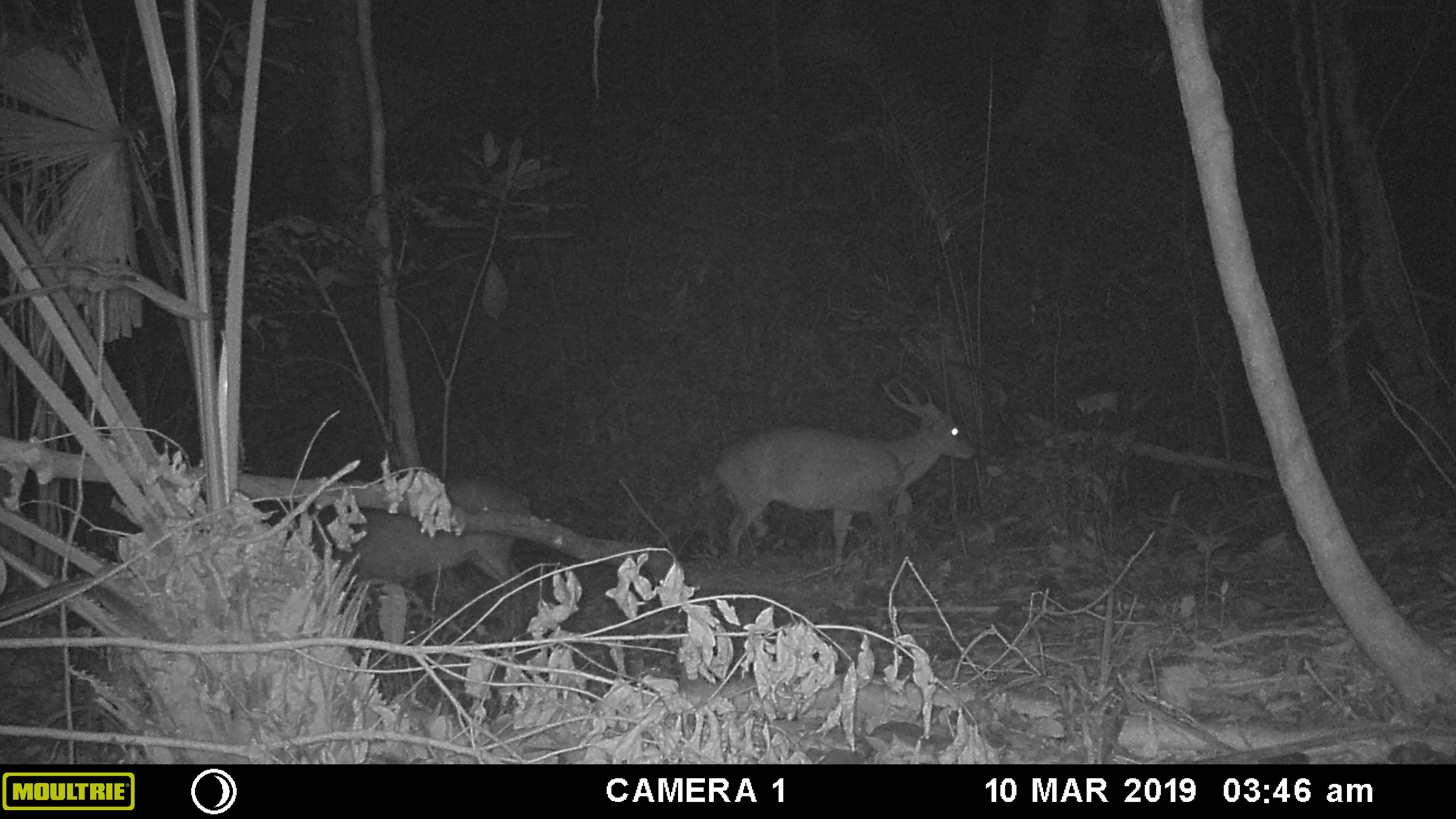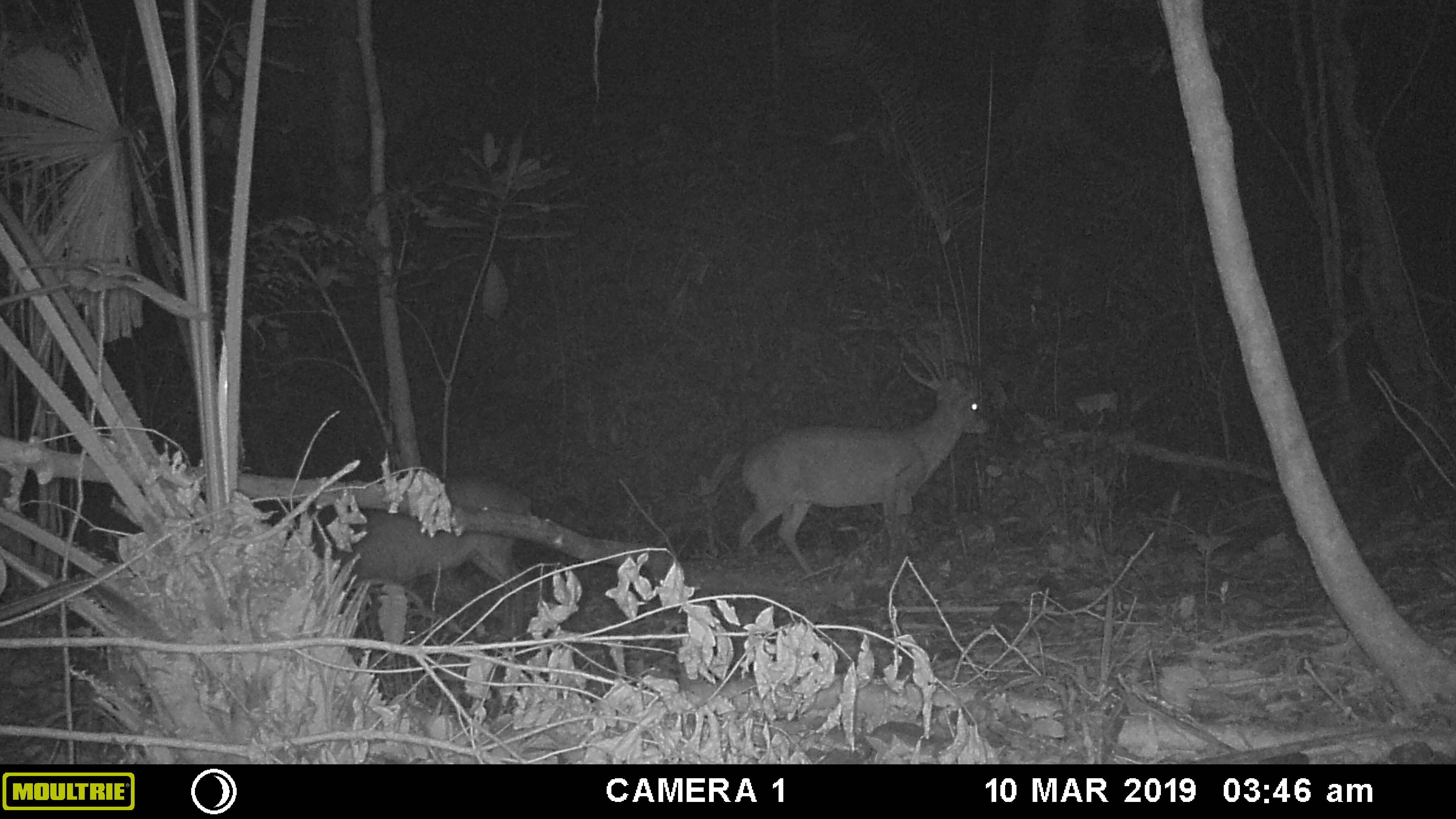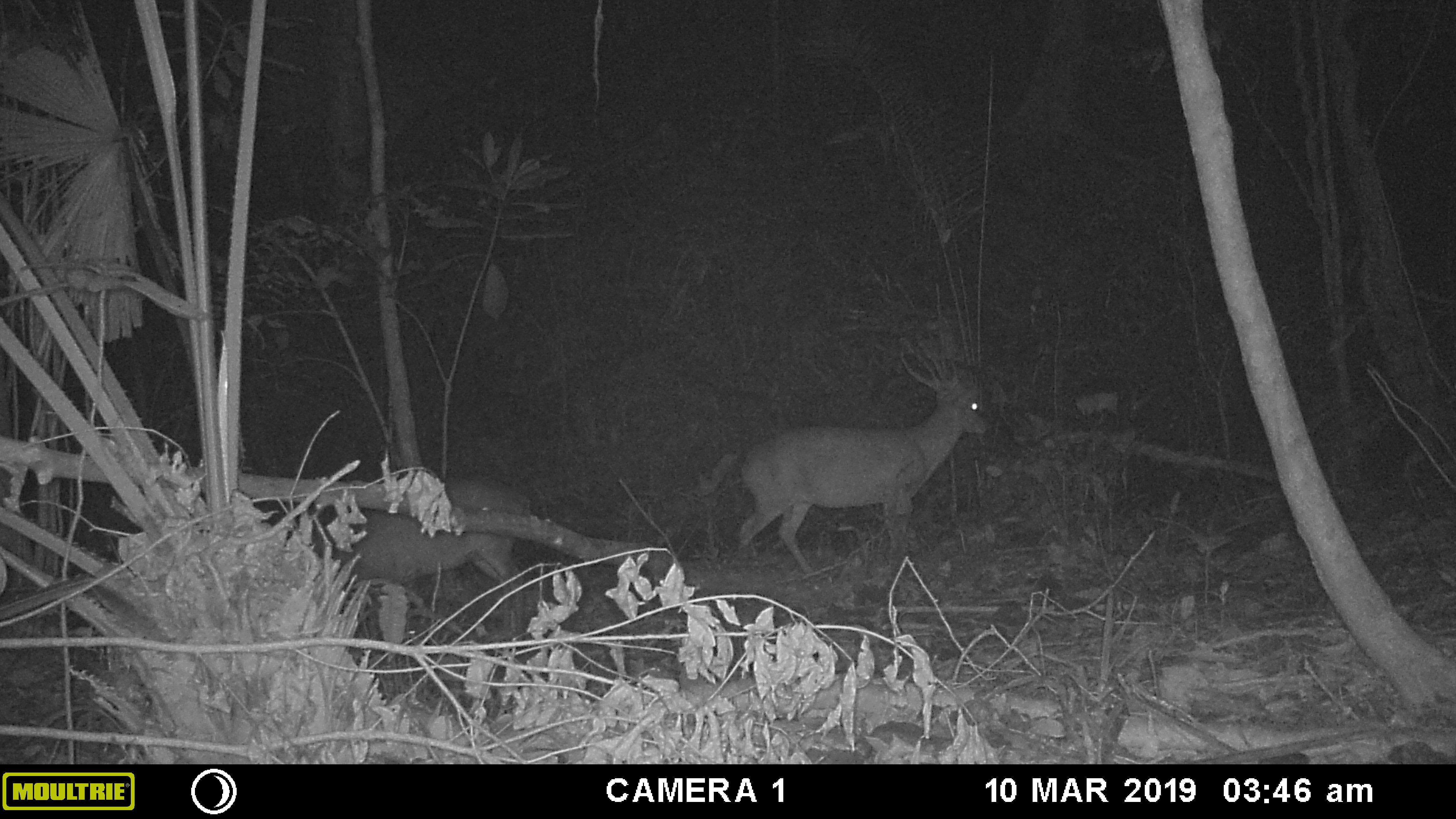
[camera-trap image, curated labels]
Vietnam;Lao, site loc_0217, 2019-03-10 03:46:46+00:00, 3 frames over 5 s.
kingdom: Animalia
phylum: Chordata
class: Mammalia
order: Artiodactyla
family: Cervidae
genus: Muntiacus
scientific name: Muntiacus vuquangensis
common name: large-antlered muntjac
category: large antlered muntjac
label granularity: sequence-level